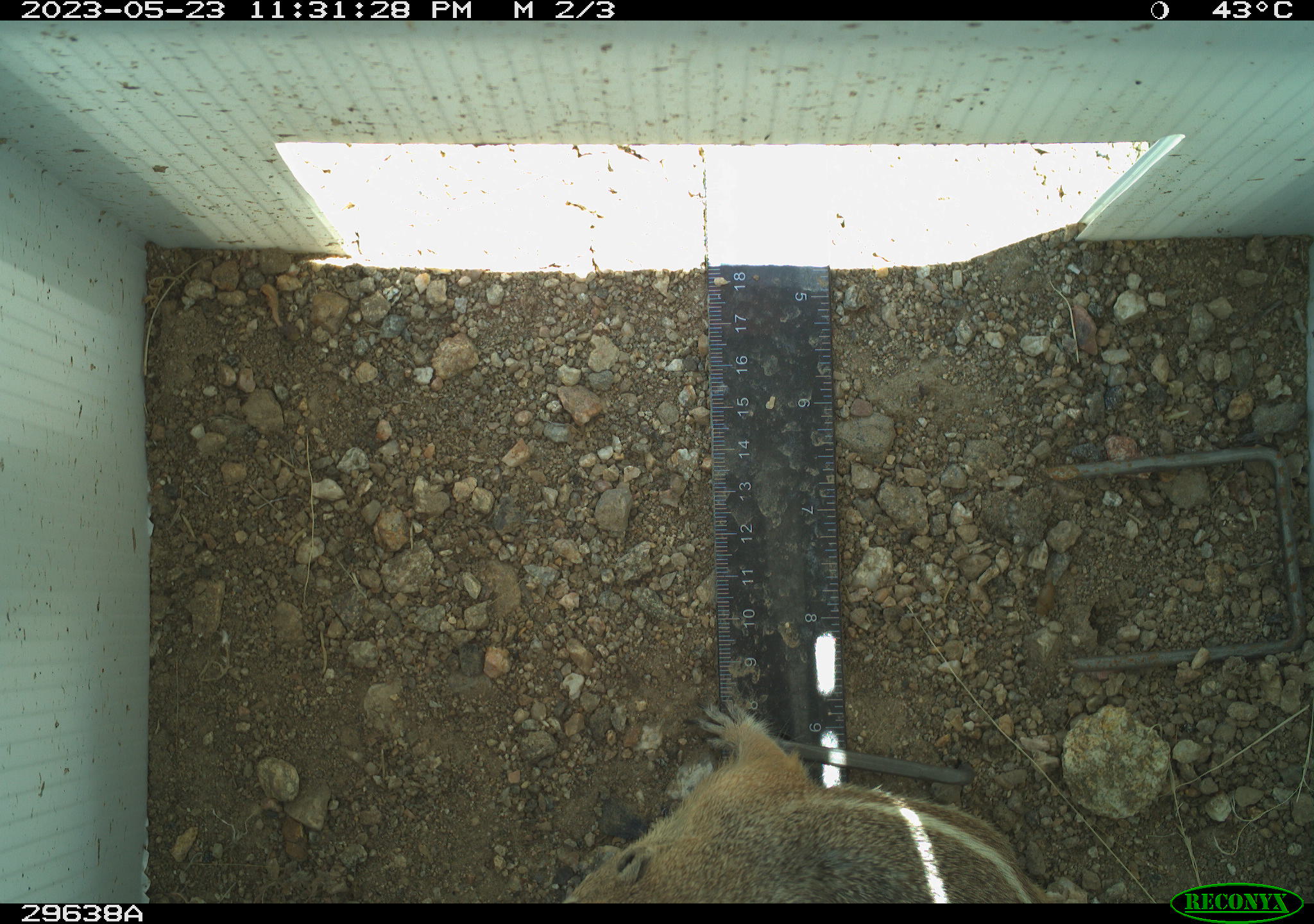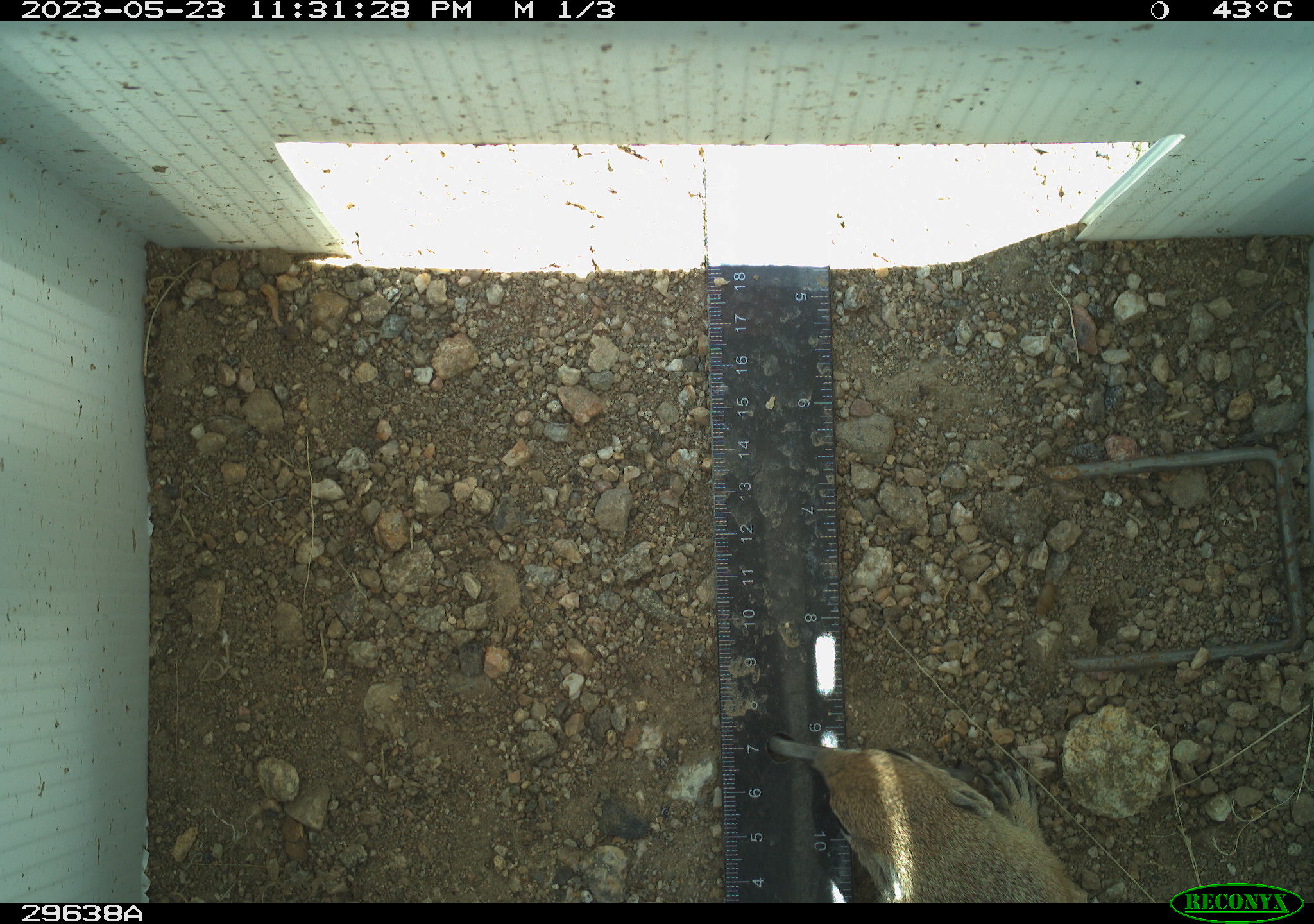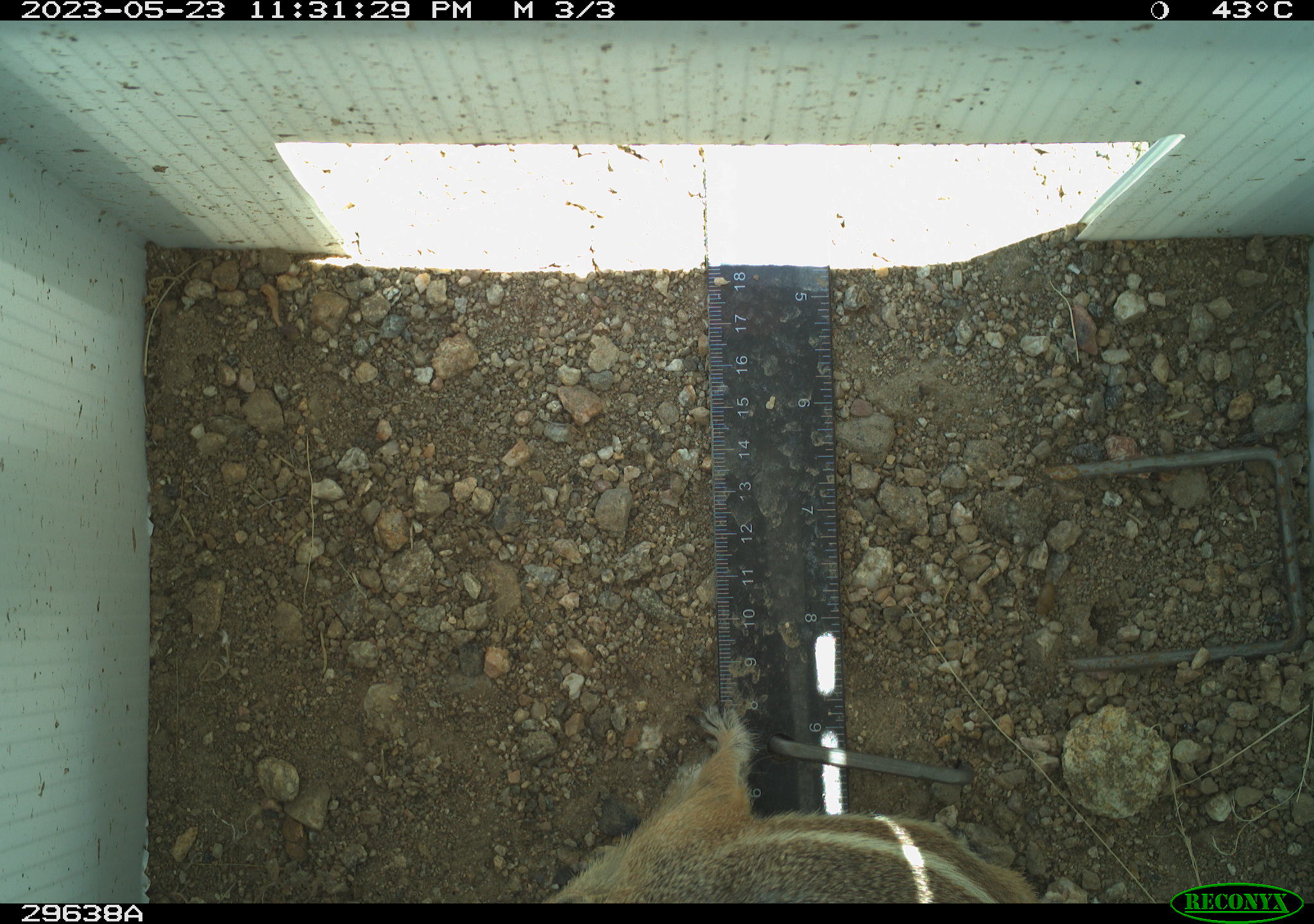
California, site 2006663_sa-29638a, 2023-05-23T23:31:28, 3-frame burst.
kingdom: Animalia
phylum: Chordata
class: Mammalia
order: Rodentia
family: Sciuridae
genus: Ammospermophilus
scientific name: Ammospermophilus leucurus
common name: white-tailed antelope squirrel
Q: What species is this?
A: White-tailed antelope squirrel (Ammospermophilus leucurus).